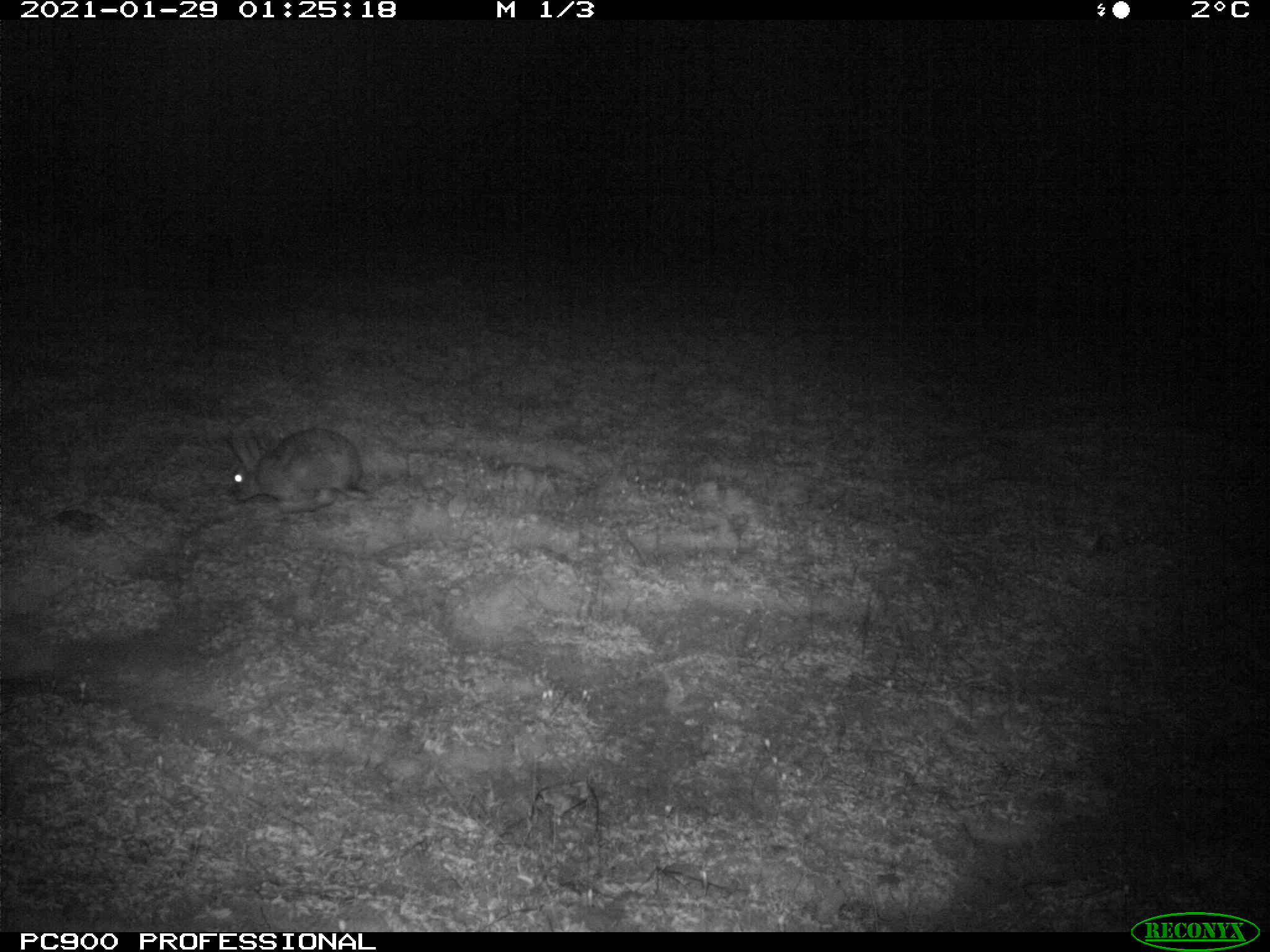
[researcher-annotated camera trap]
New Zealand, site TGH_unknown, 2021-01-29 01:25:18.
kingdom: Animalia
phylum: Chordata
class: Mammalia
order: Lagomorpha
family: Leporidae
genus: Oryctolagus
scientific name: Oryctolagus cuniculus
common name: european rabbit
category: rabbit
Rabbit (european rabbit) (Oryctolagus cuniculus).